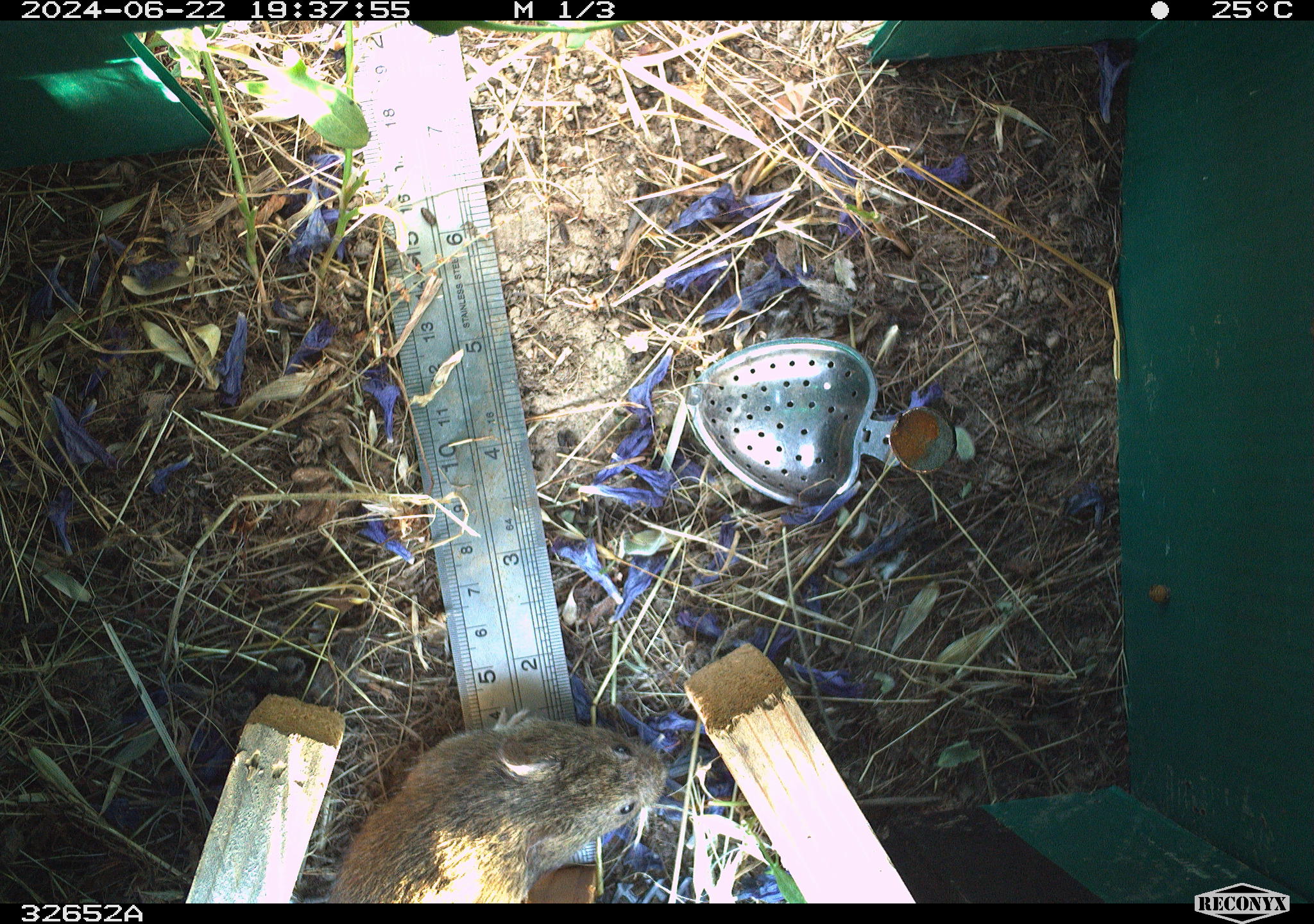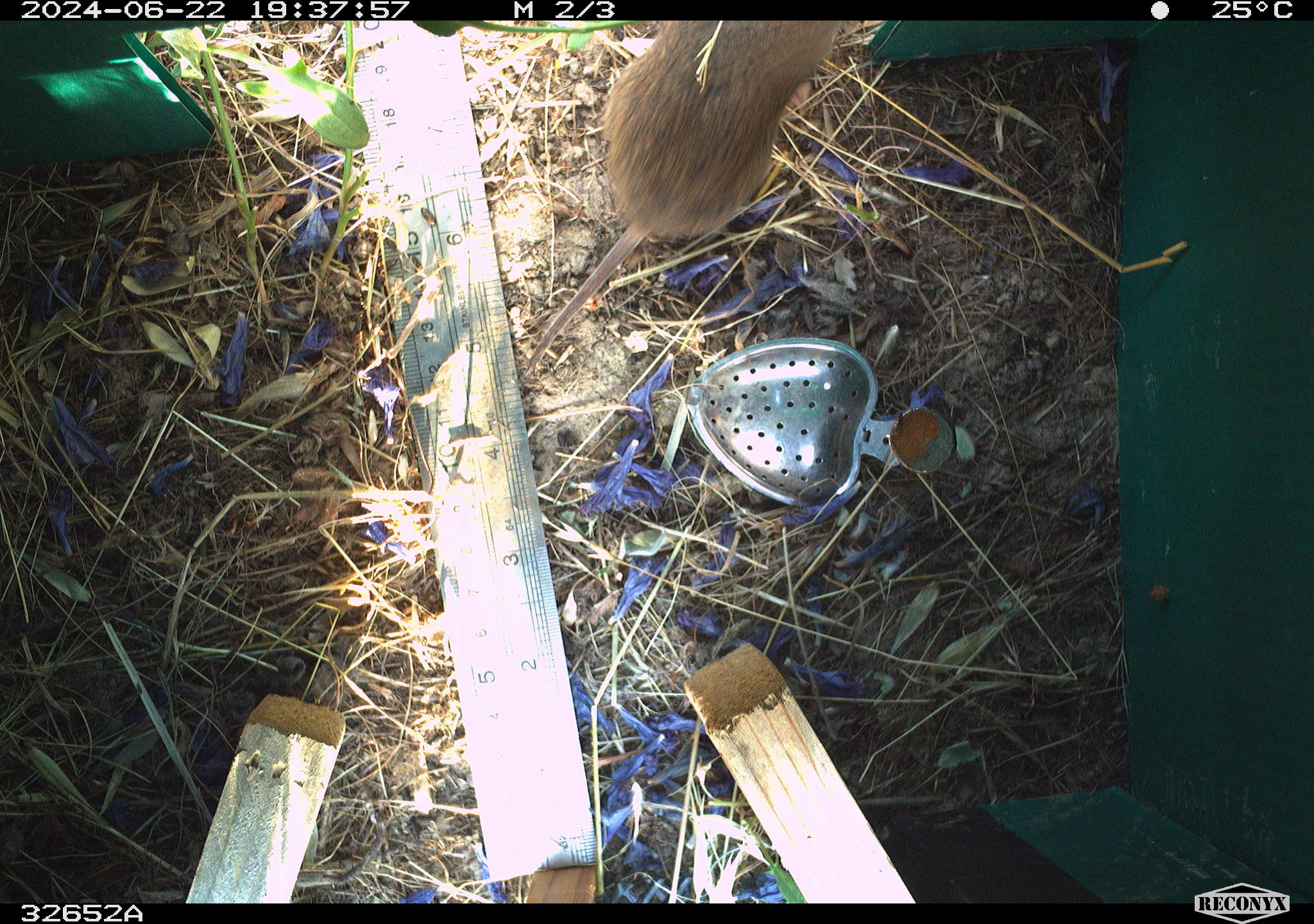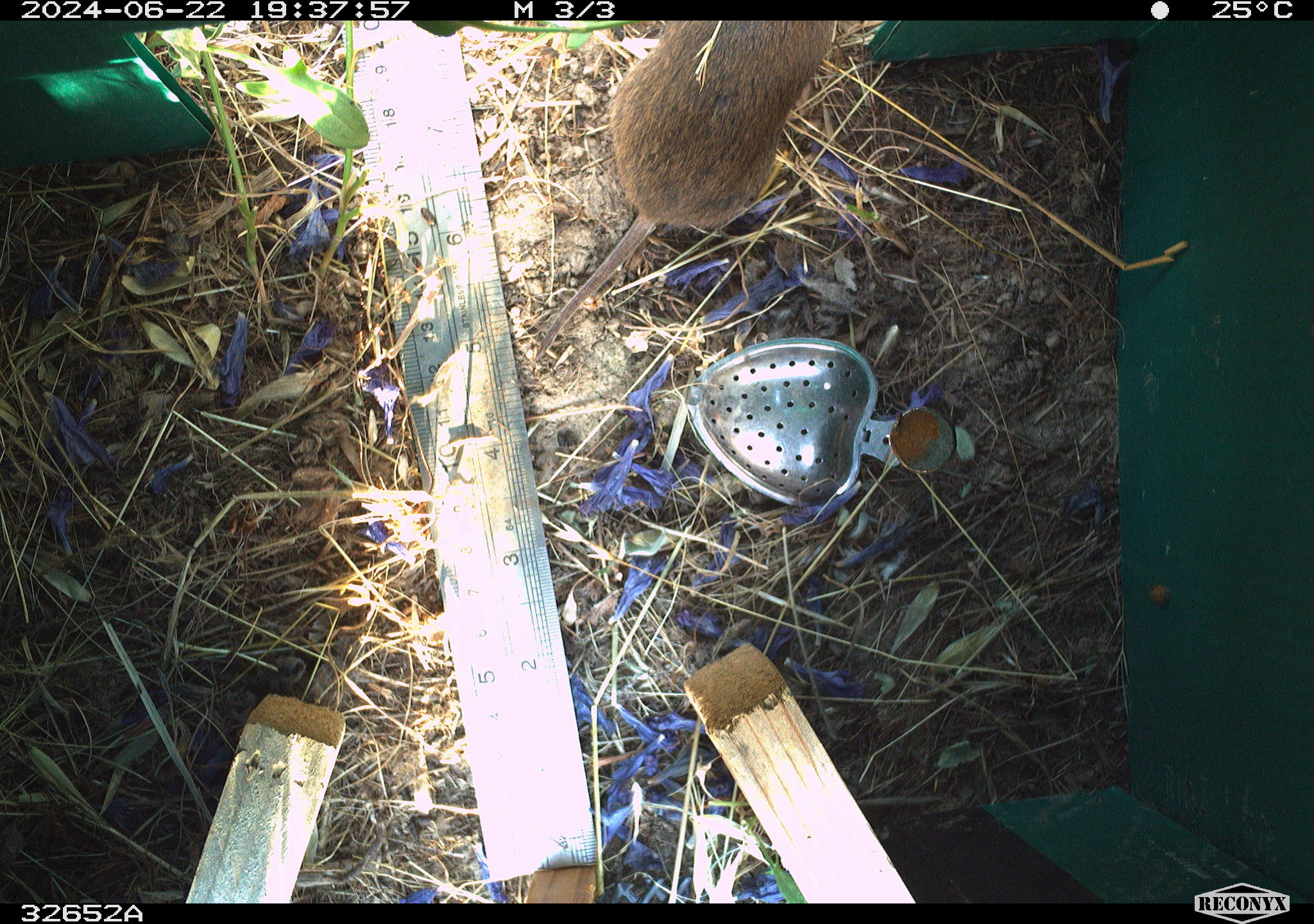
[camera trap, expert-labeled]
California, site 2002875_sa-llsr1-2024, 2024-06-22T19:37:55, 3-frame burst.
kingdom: Animalia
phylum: Chordata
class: Mammalia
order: Rodentia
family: Cricetidae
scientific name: Arvicolinae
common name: voles, lemmings, and muskrats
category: arvicolinae subfamily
Arvicolinae subfamily (voles, lemmings, and muskrats) (Arvicolinae).